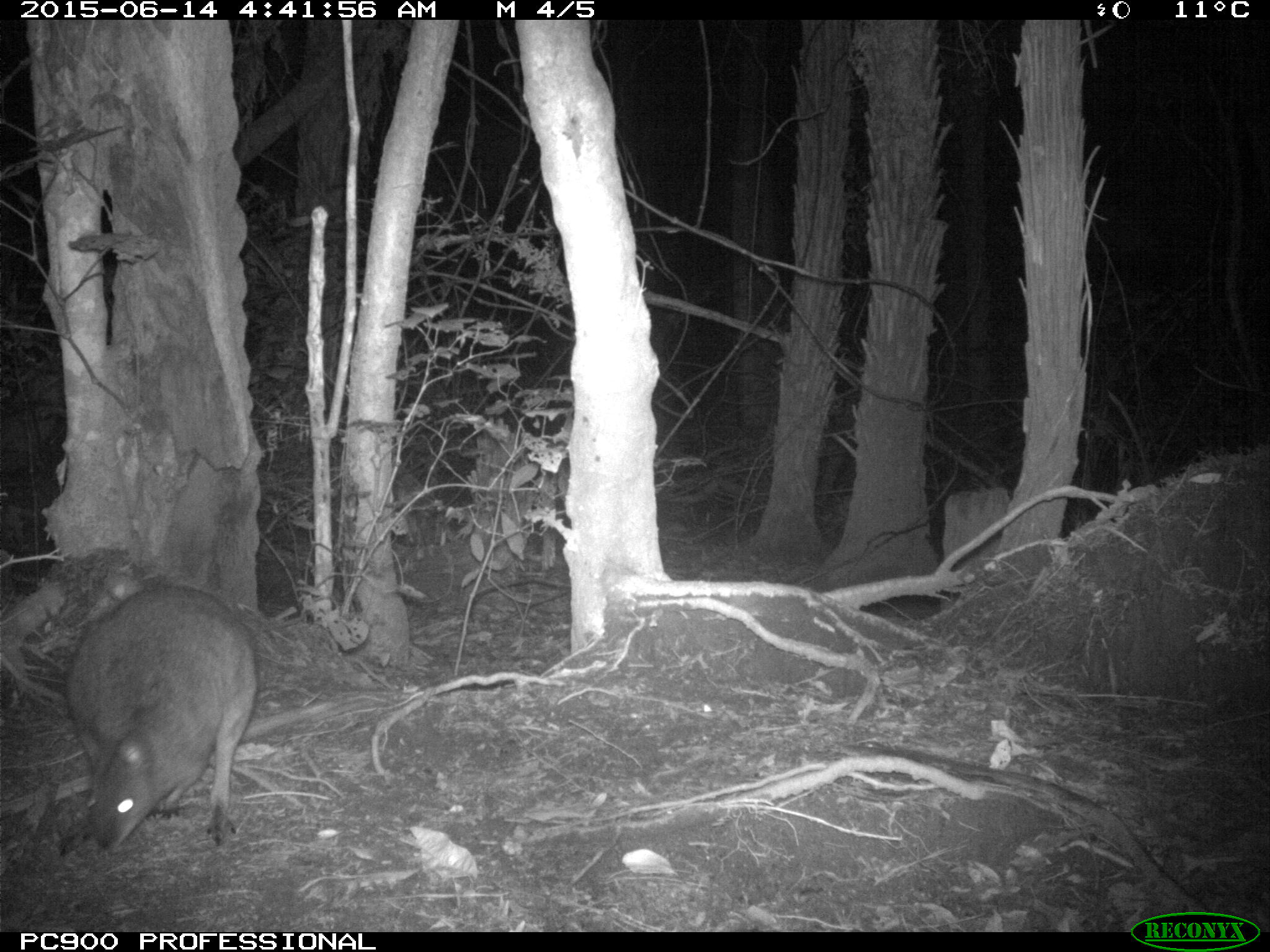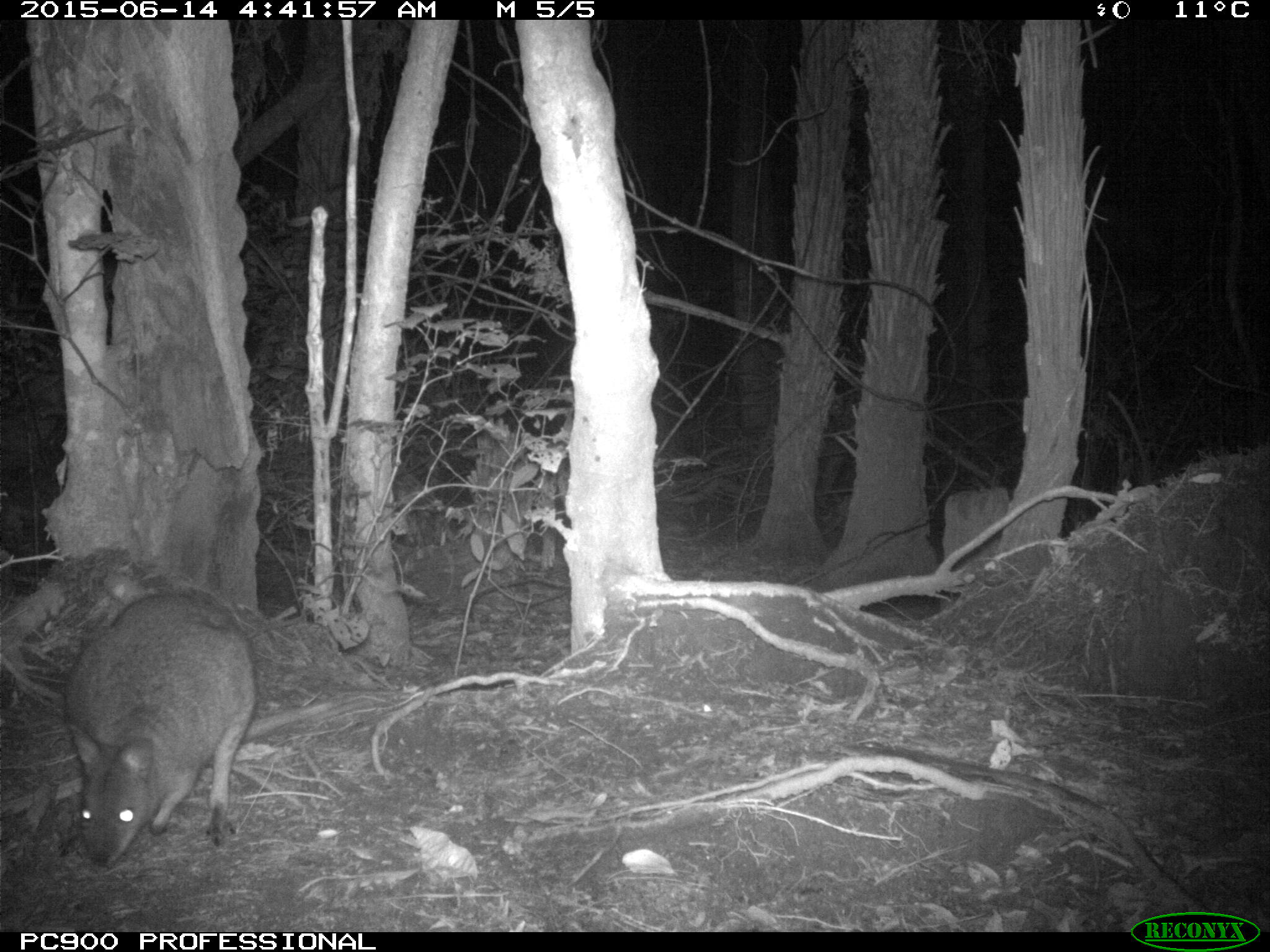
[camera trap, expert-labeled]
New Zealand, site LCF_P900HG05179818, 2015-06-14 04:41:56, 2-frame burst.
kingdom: Animalia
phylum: Chordata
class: Mammalia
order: Diprotodontia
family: Macropodidae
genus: Notamacropus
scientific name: Notamacropus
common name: wallaby